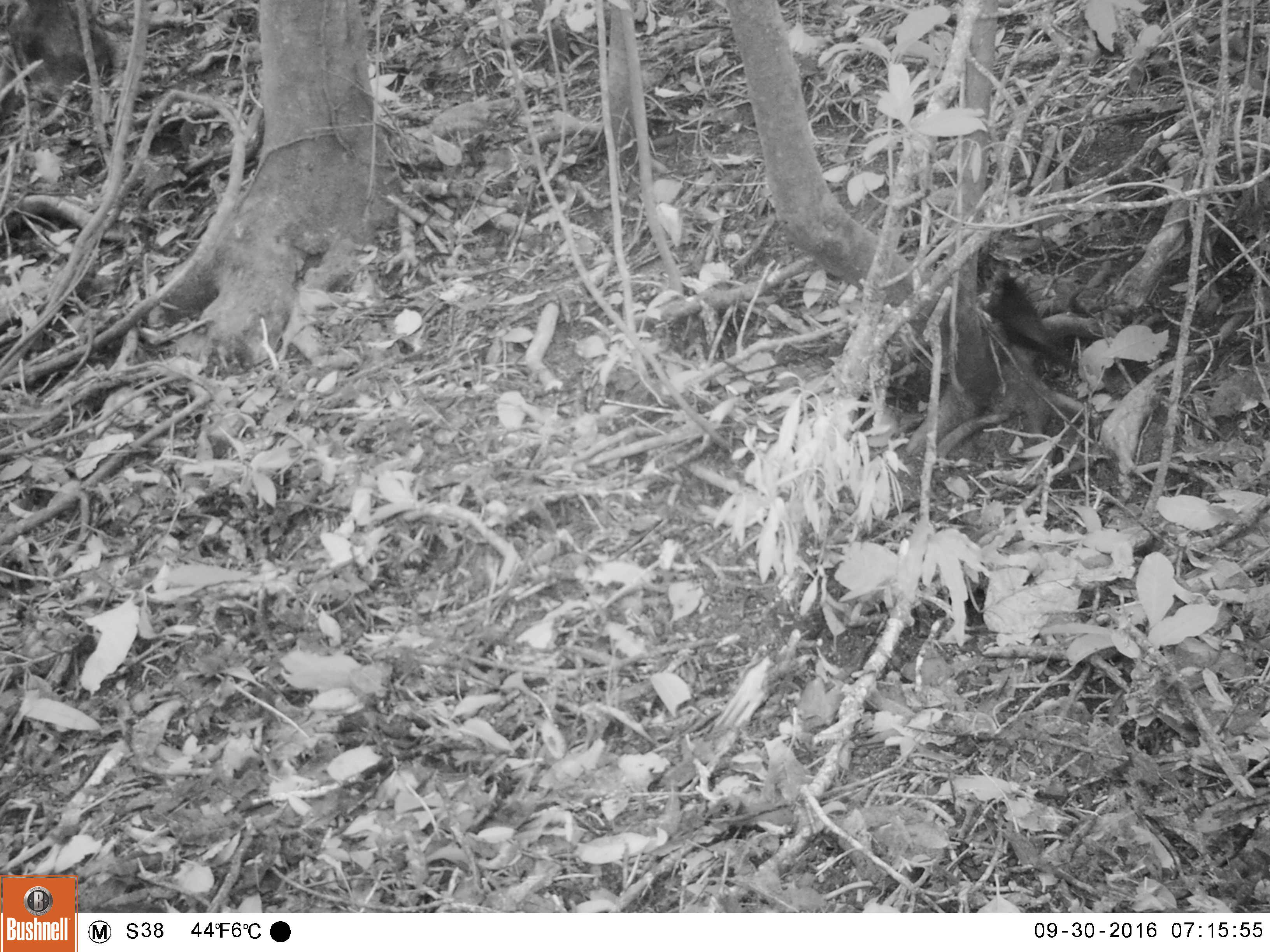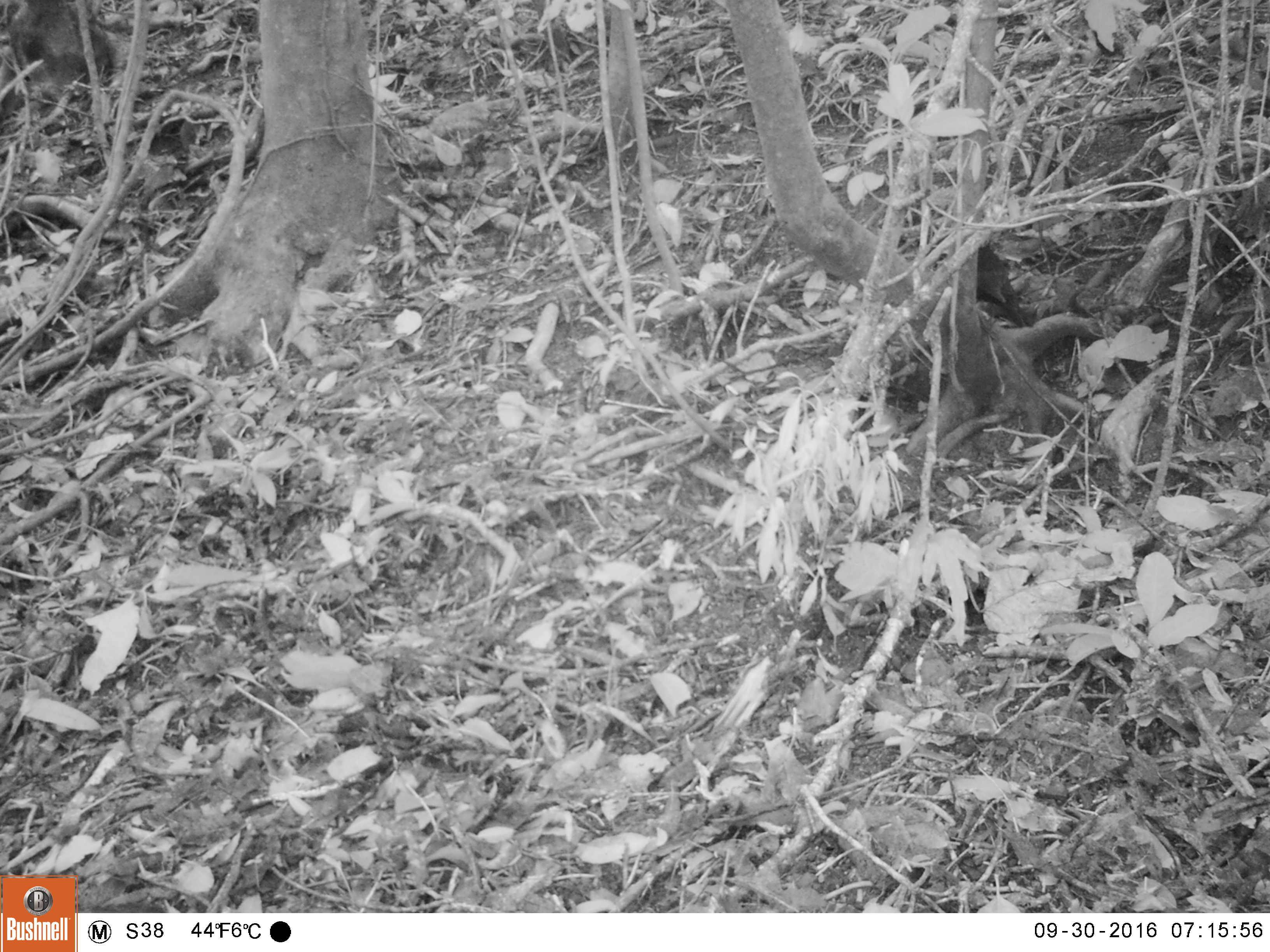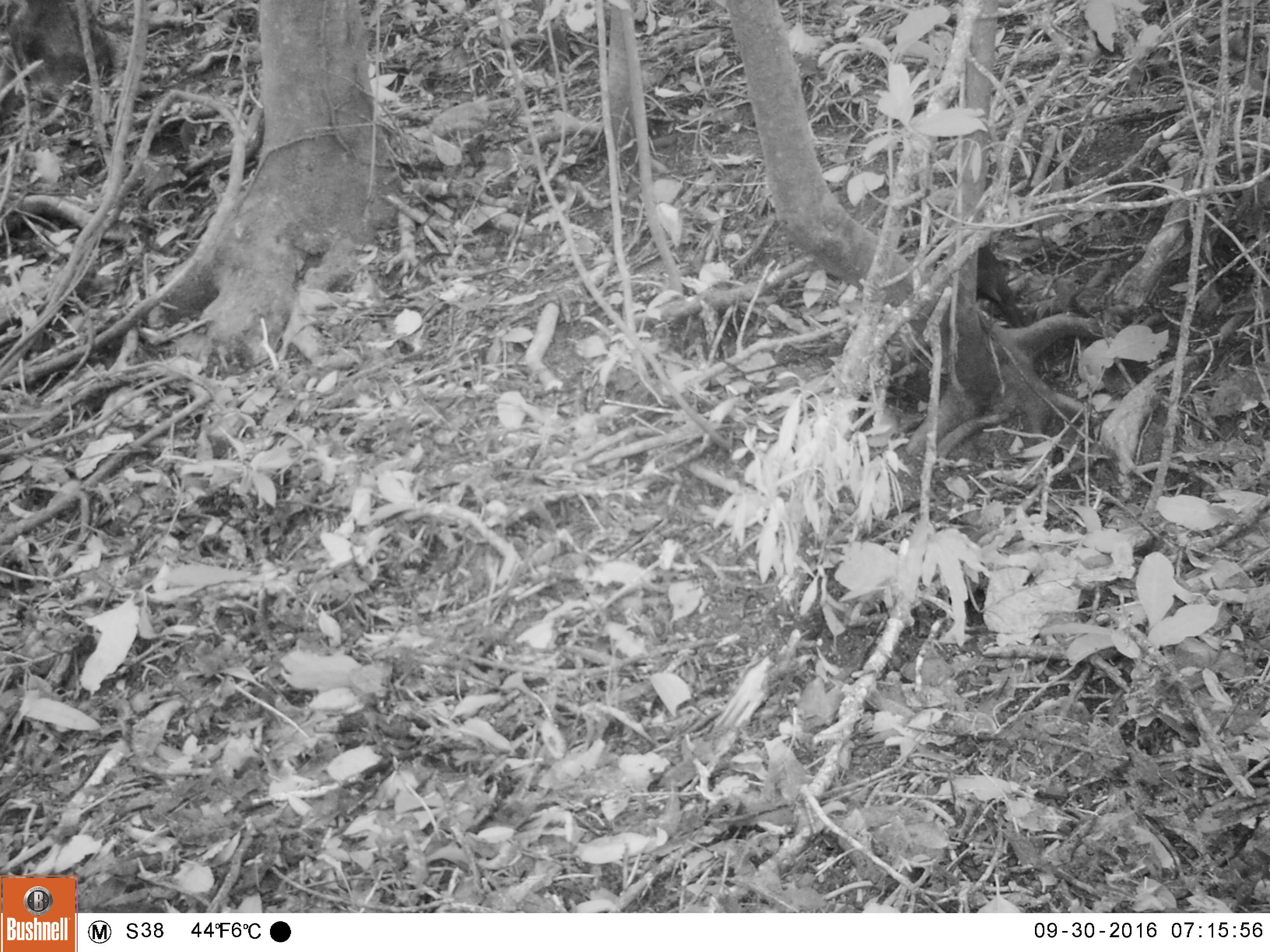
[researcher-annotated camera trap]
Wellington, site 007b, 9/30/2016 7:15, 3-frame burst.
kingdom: Animalia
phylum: Chordata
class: Aves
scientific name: Aves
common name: bird